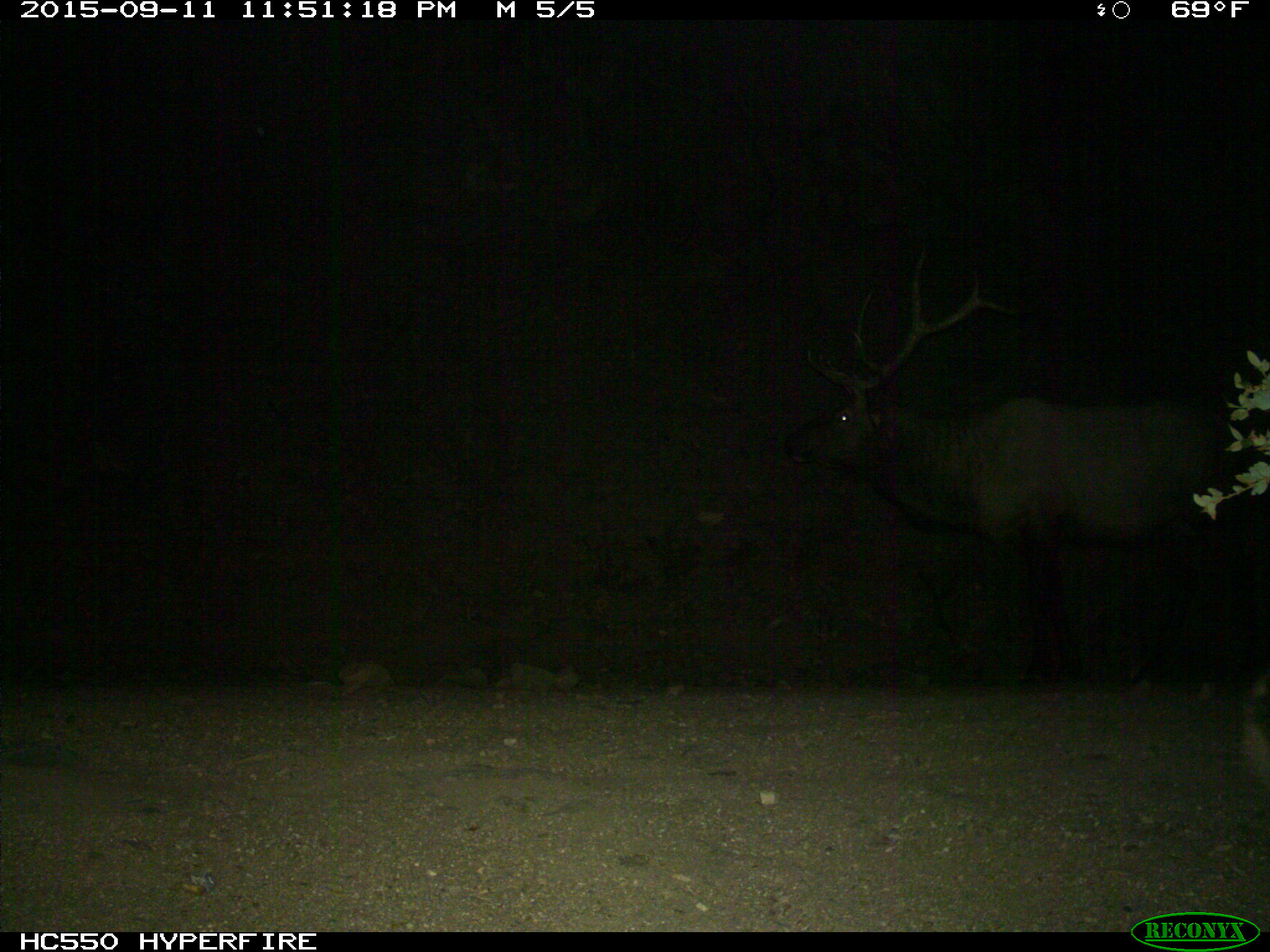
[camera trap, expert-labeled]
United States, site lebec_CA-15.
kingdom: Animalia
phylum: Chordata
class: Mammalia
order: Artiodactyla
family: Cervidae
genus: Cervus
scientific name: Cervus canadensis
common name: elk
Cervus canadensis (elk).